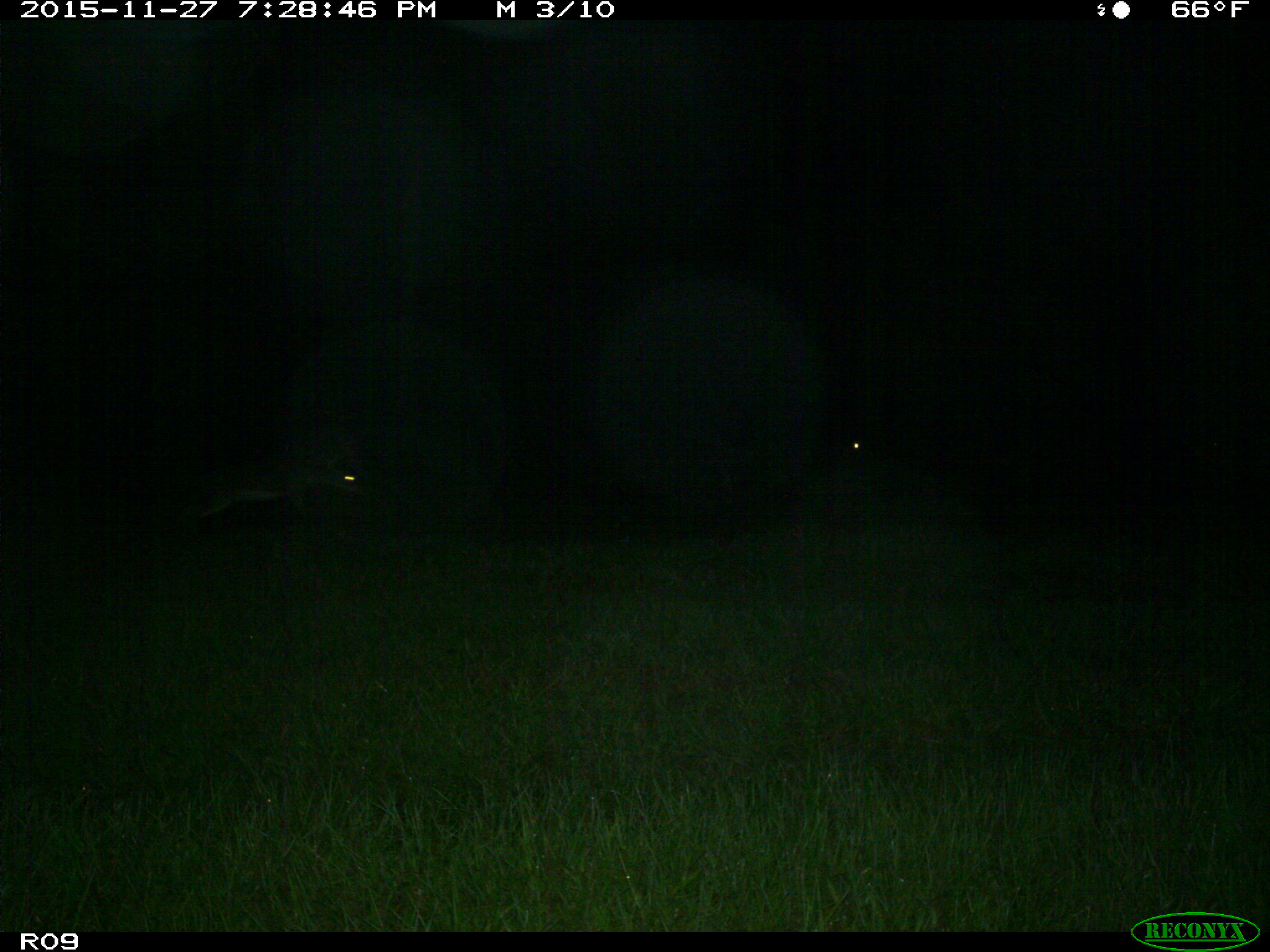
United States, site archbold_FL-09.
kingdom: Animalia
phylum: Chordata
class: Mammalia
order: Artiodactyla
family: Cervidae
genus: Odocoileus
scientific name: Odocoileus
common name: deer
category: unidentified deer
Unidentified deer (deer) (Odocoileus).